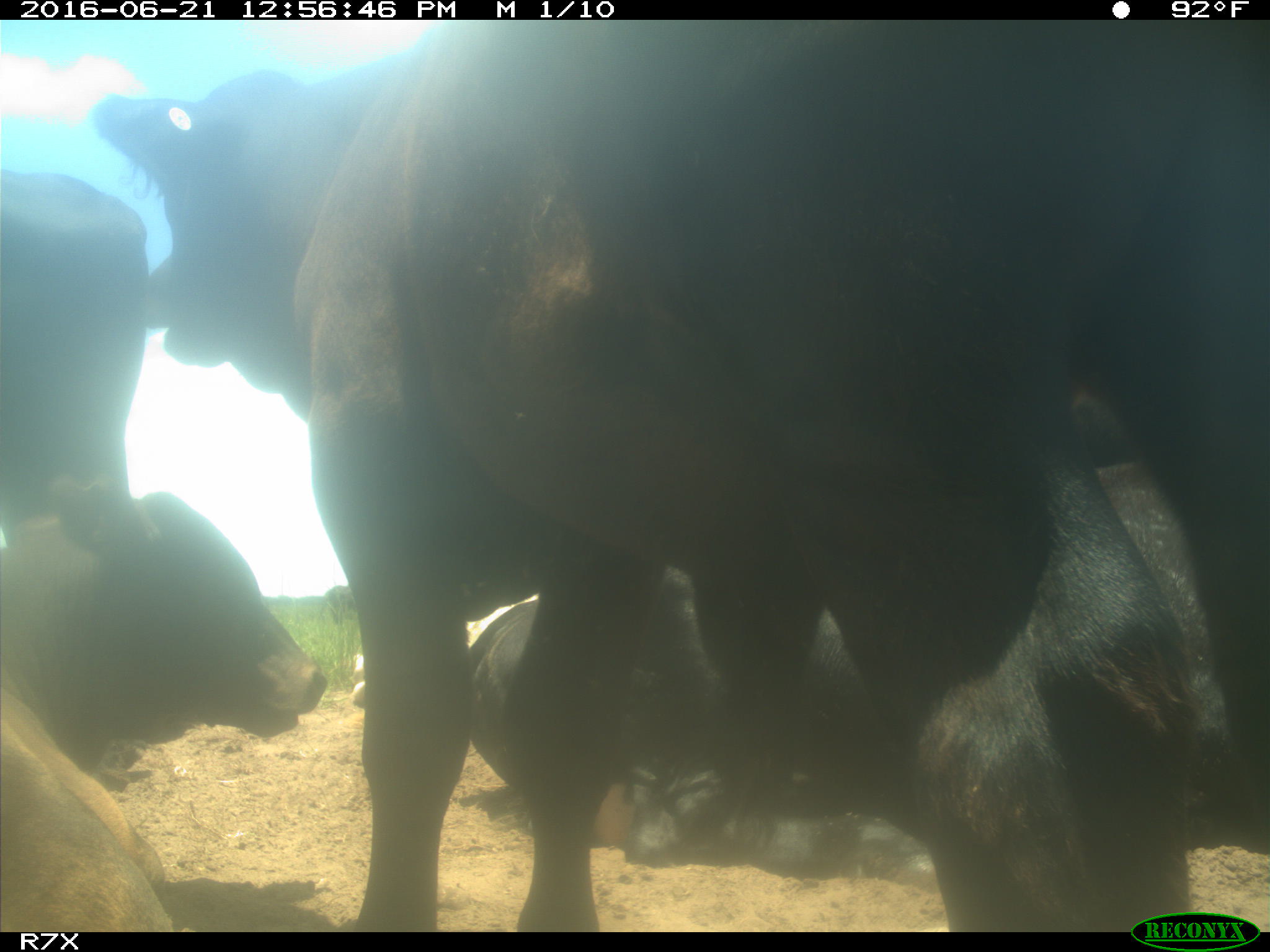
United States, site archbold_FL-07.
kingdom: Animalia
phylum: Chordata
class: Mammalia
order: Artiodactyla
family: Bovidae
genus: Bos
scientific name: Bos taurus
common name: domestic cow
Bos taurus (domestic cow).